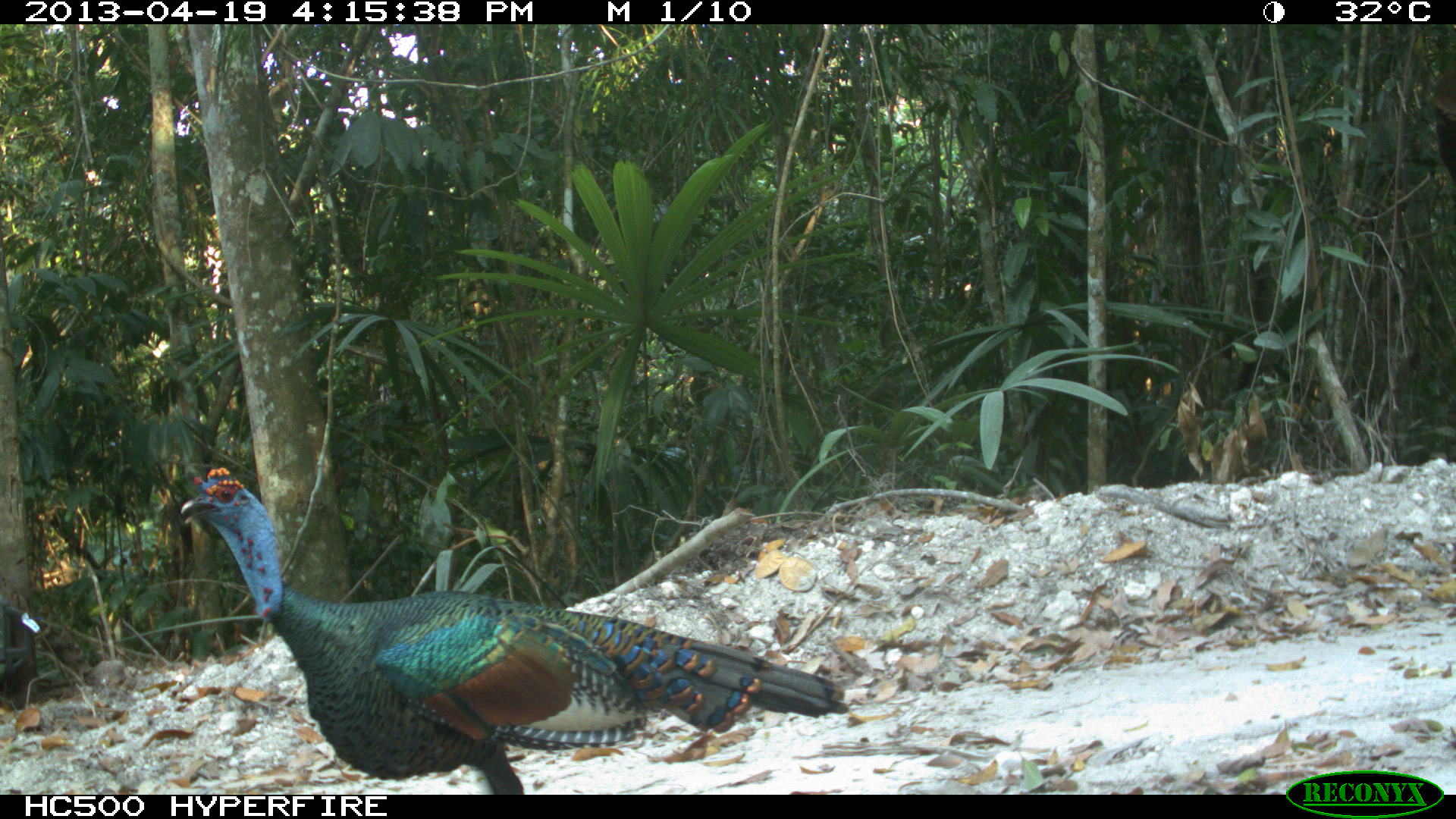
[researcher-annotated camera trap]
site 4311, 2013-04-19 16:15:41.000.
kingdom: Animalia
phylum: Chordata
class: Aves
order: Galliformes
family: Phasianidae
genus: Meleagris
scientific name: Meleagris ocellata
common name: ocellated turkey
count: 1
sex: male